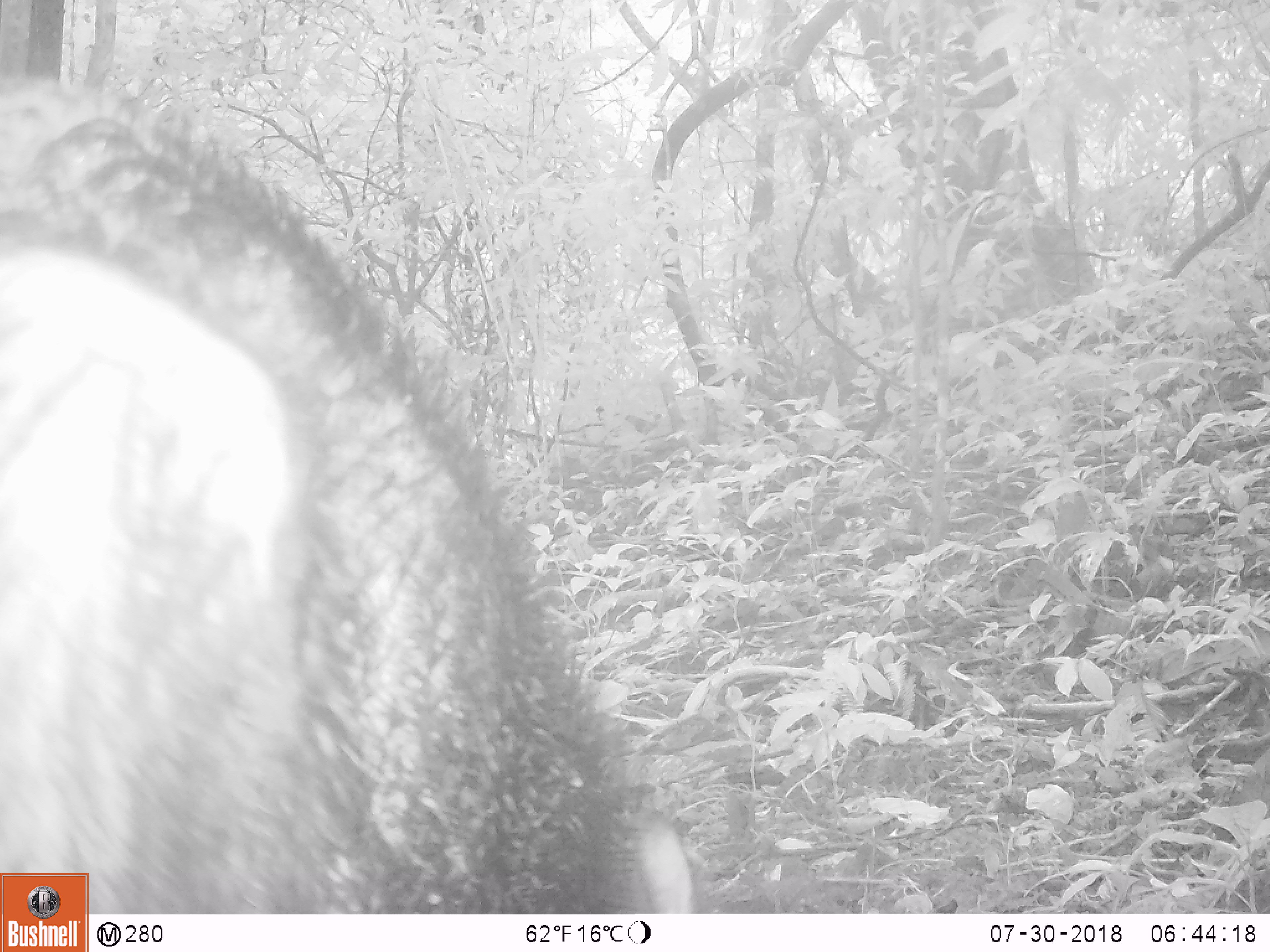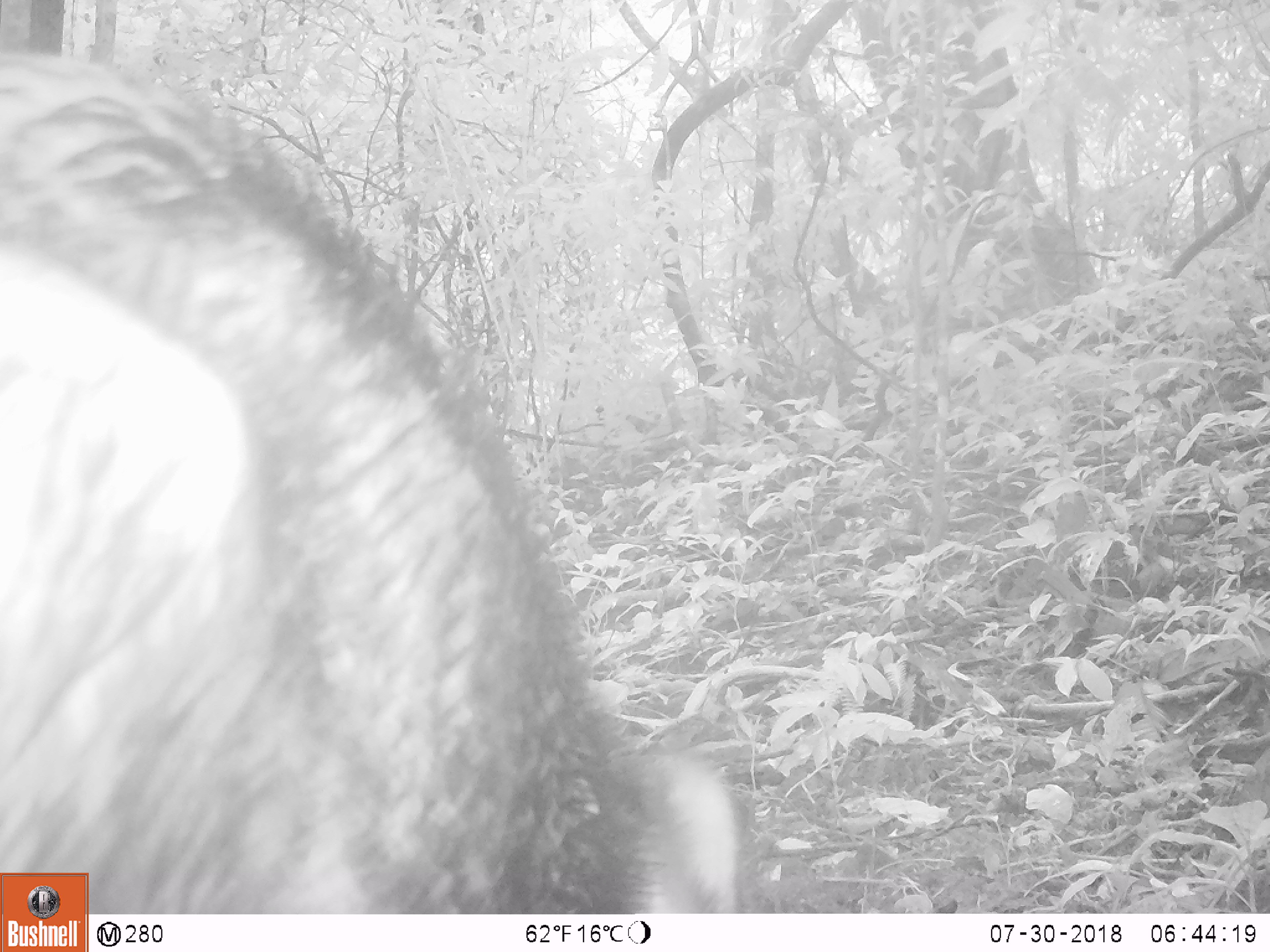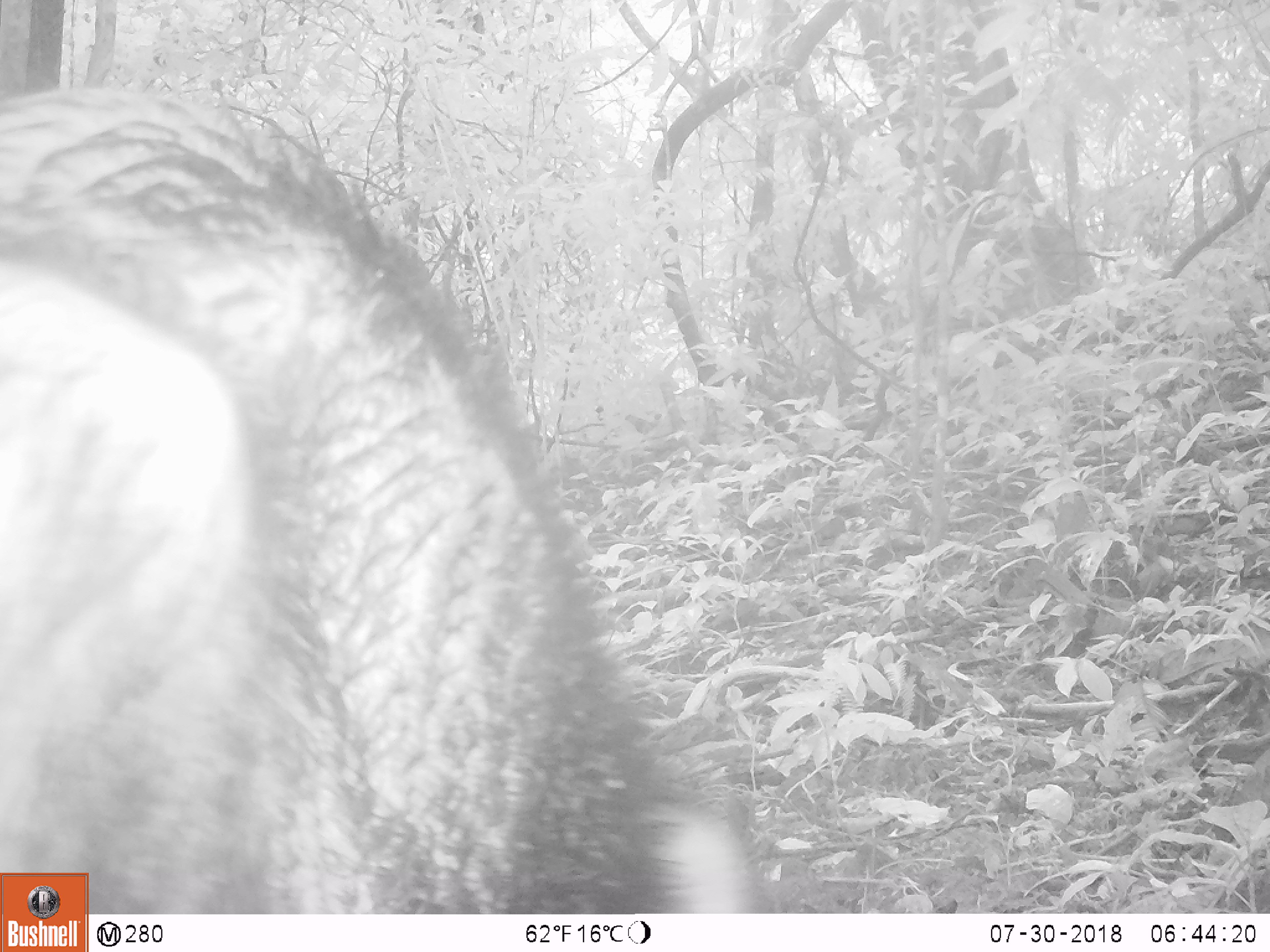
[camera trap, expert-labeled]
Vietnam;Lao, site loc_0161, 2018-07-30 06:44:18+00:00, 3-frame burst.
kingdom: Animalia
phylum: Chordata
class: Mammalia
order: Artiodactyla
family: Suidae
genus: Sus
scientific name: Sus scrofa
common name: eurasian wild pig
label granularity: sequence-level